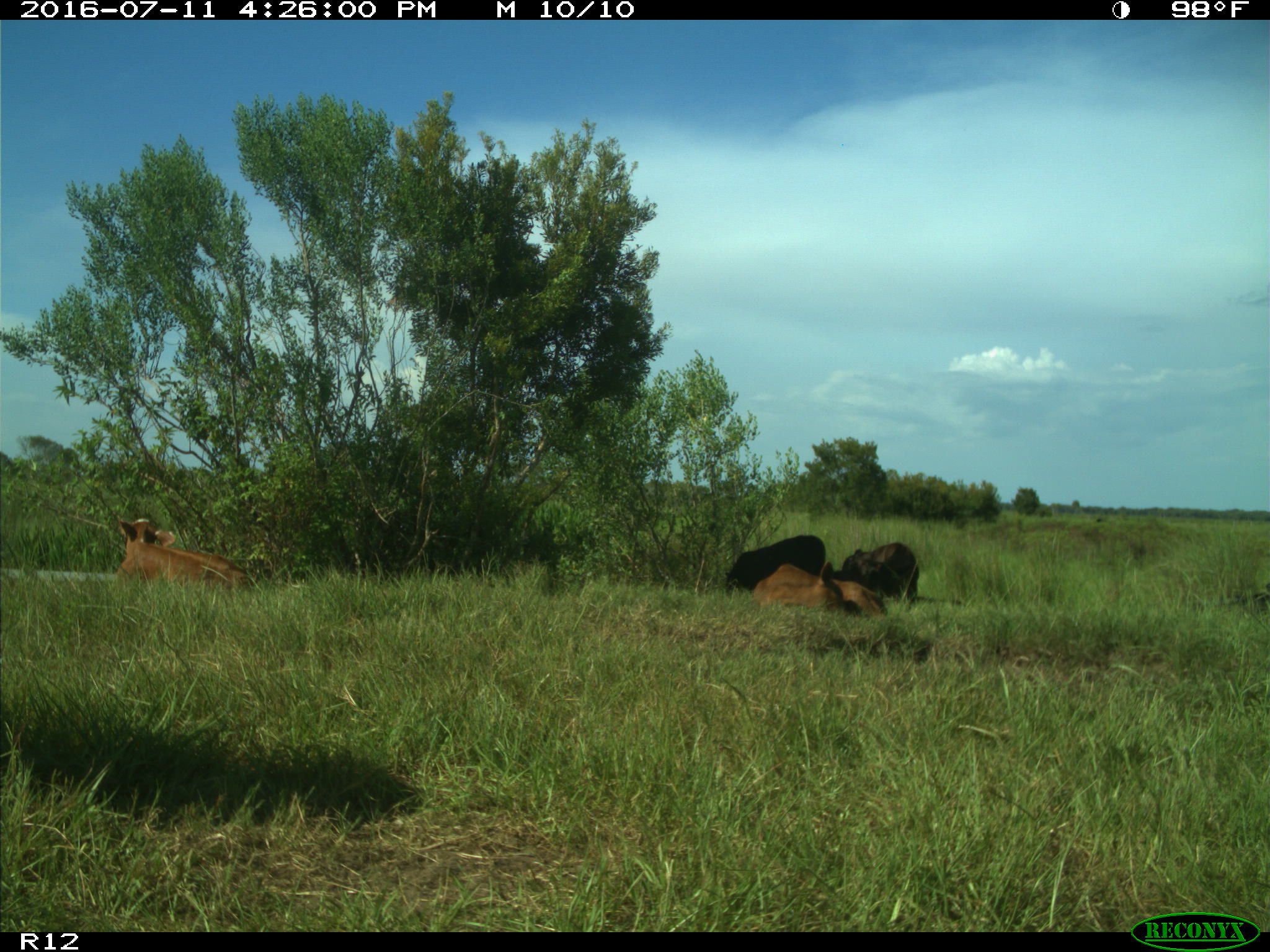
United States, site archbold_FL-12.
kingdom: Animalia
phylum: Chordata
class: Mammalia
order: Artiodactyla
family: Bovidae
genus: Bos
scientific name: Bos taurus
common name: domestic cow